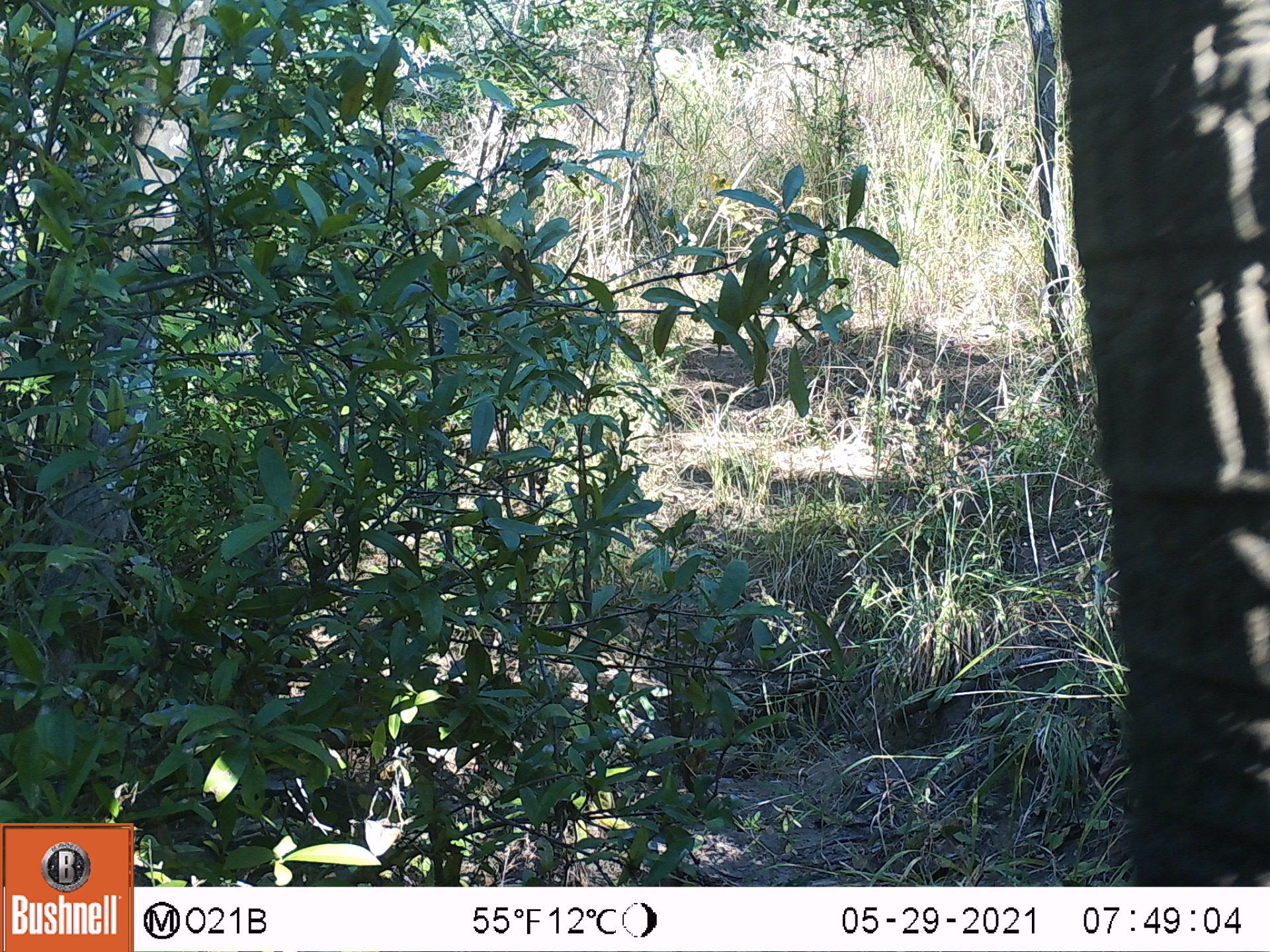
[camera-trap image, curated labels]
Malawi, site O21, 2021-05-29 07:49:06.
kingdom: Animalia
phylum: Chordata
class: Mammalia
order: Proboscidea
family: Elephantidae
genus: Loxodonta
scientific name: Loxodonta africana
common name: african savanna elephant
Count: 1.